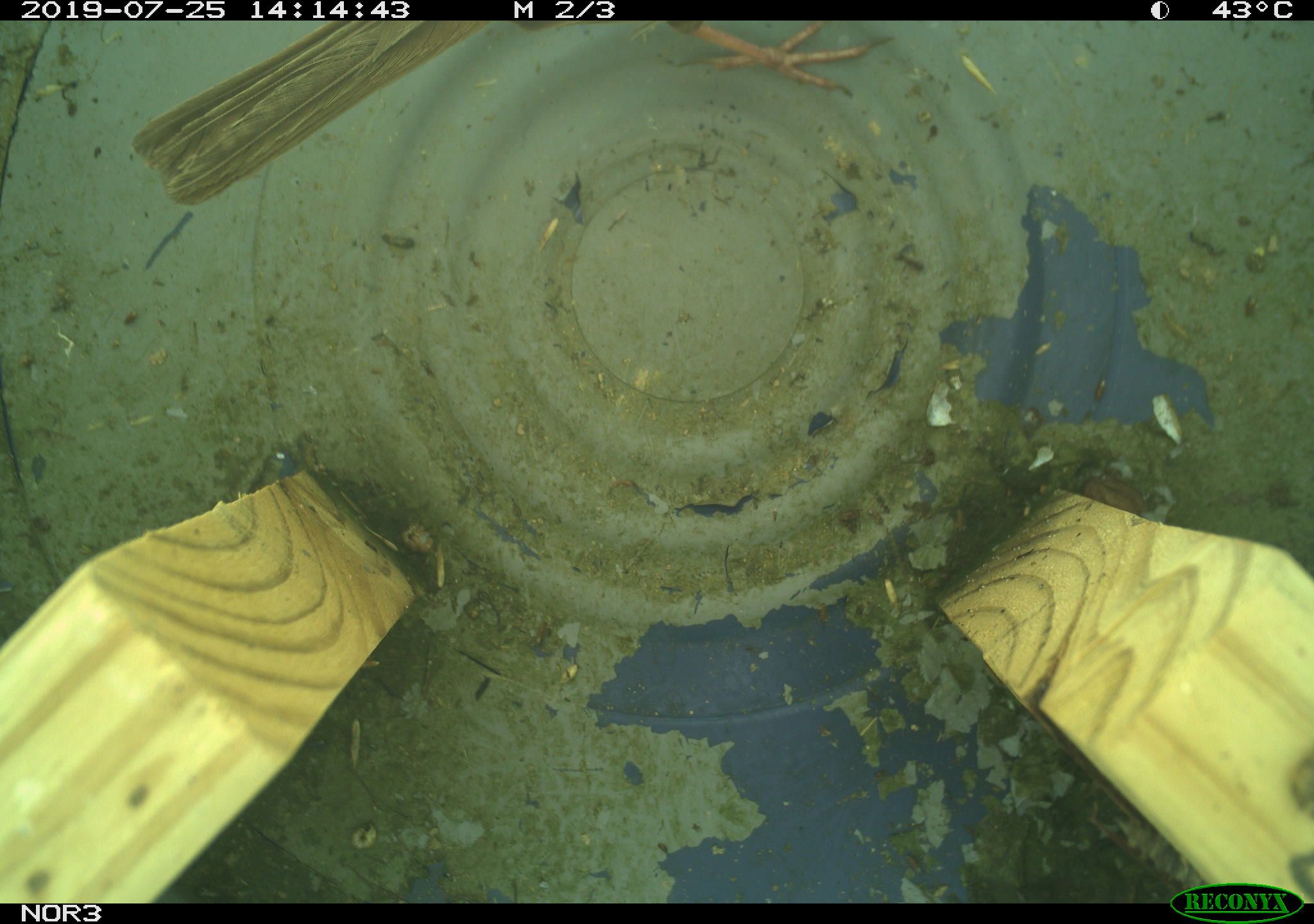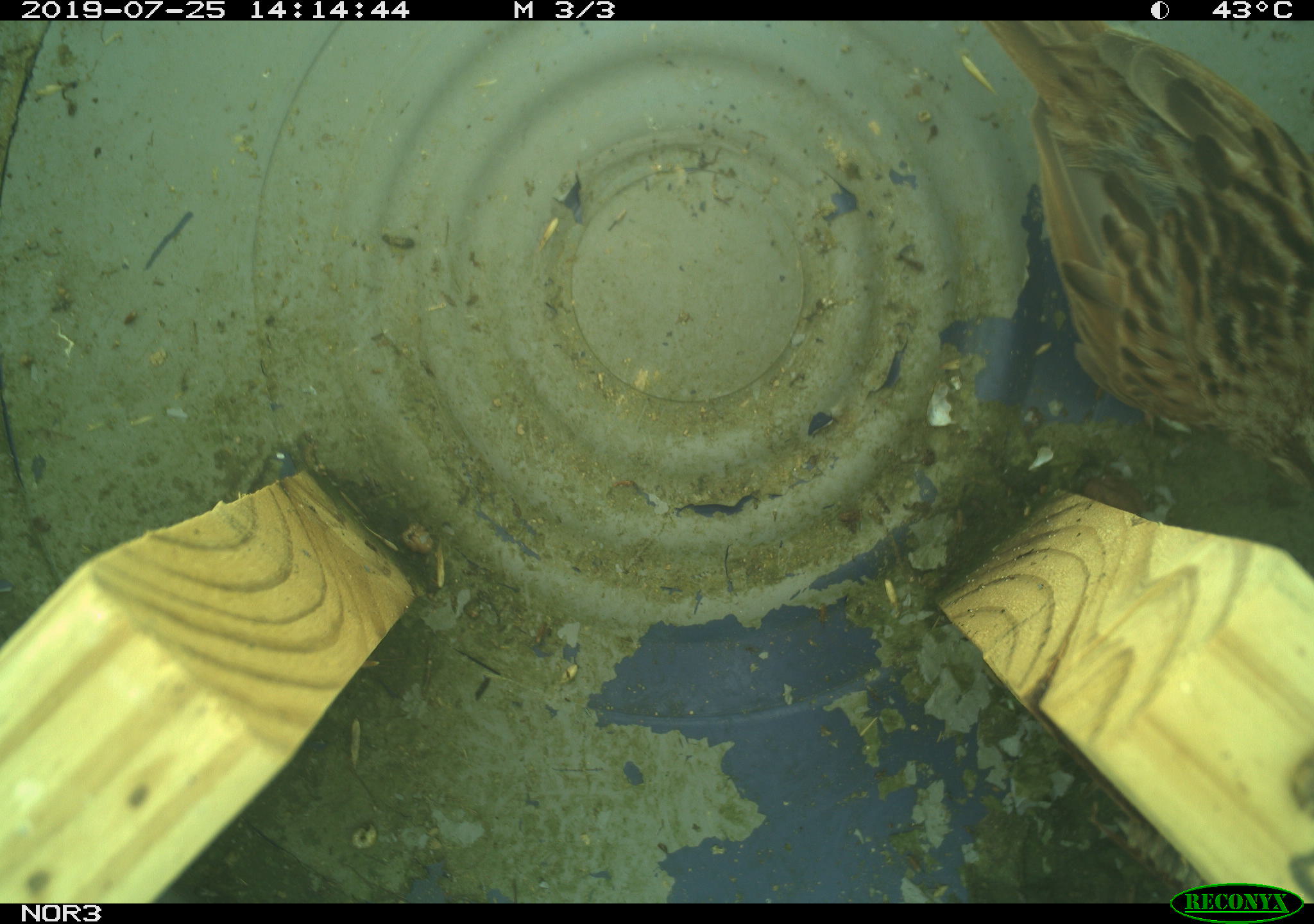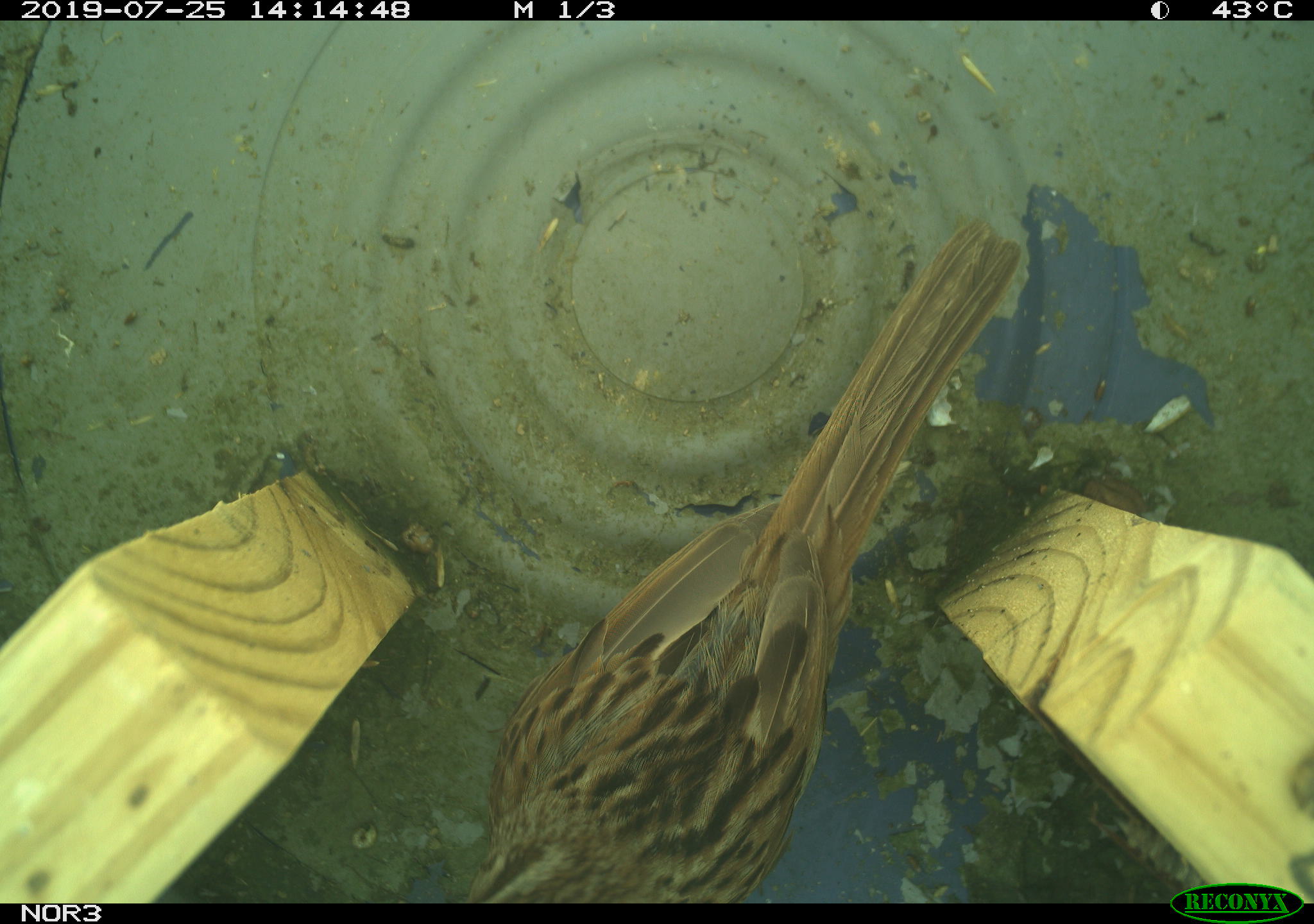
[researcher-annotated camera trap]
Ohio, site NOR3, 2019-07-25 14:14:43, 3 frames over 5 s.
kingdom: Animalia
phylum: Chordata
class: Aves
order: Passeriformes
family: Passerellidae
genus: Melospiza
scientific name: Melospiza melodia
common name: song sparrow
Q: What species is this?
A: Song sparrow (Melospiza melodia).